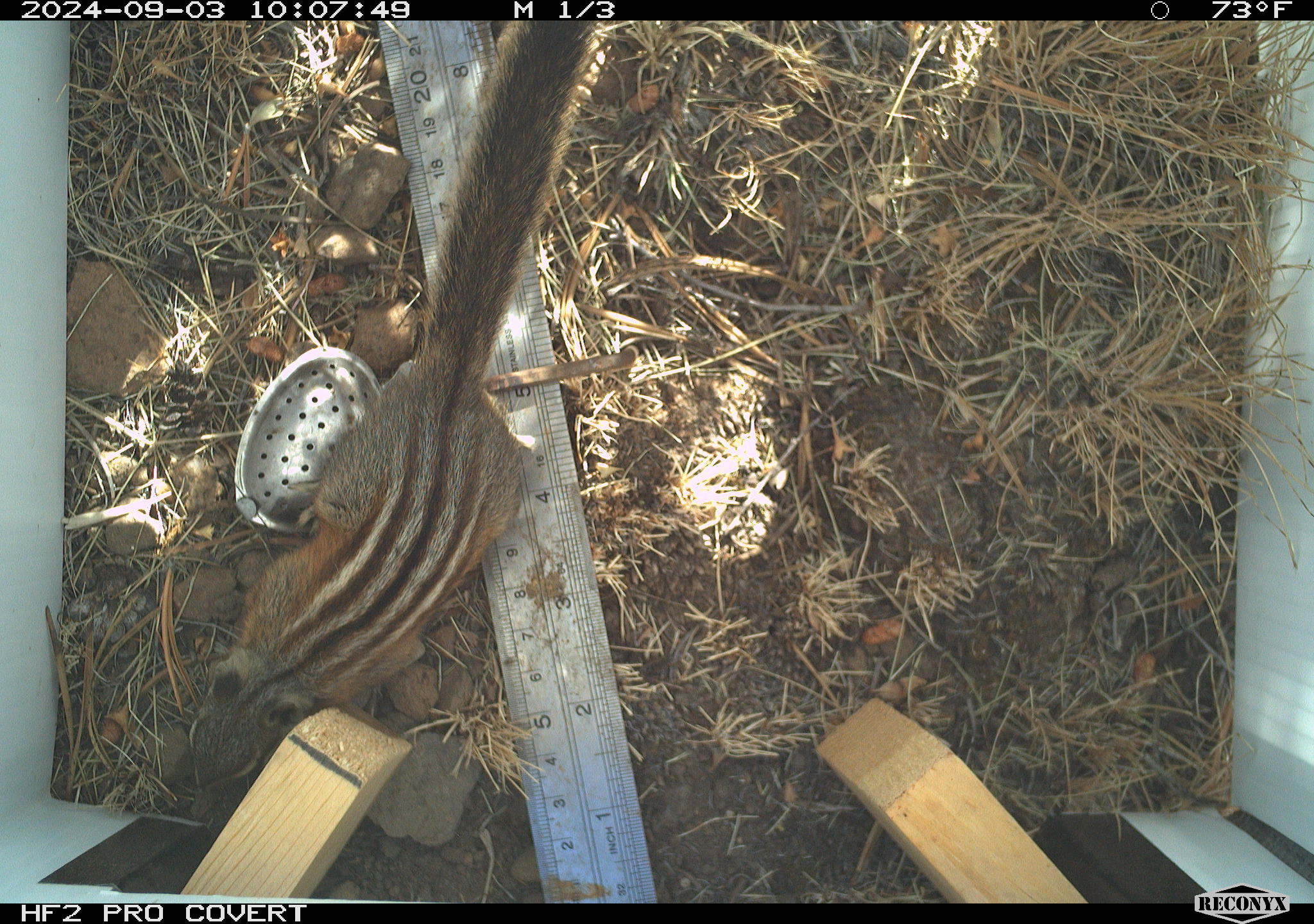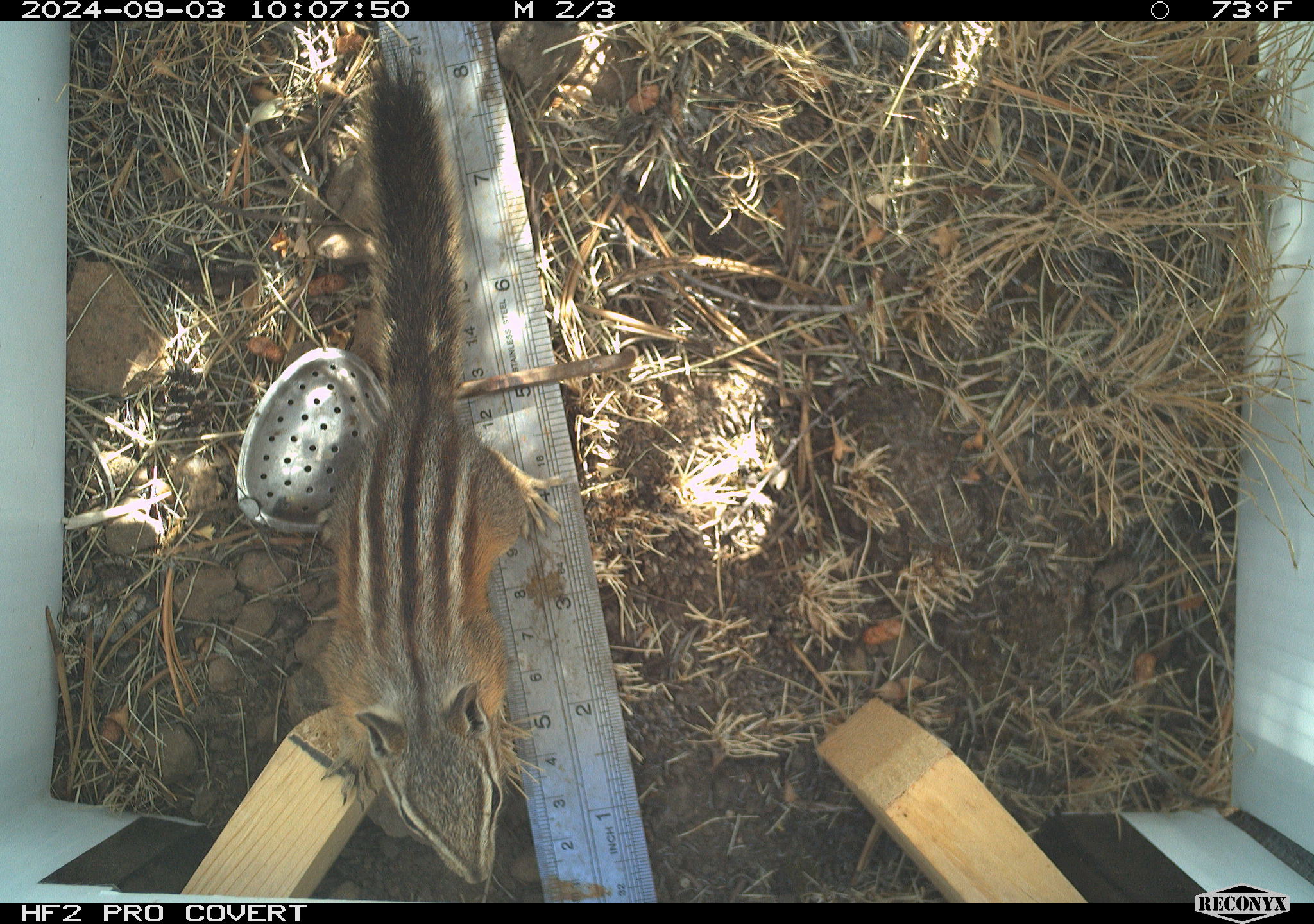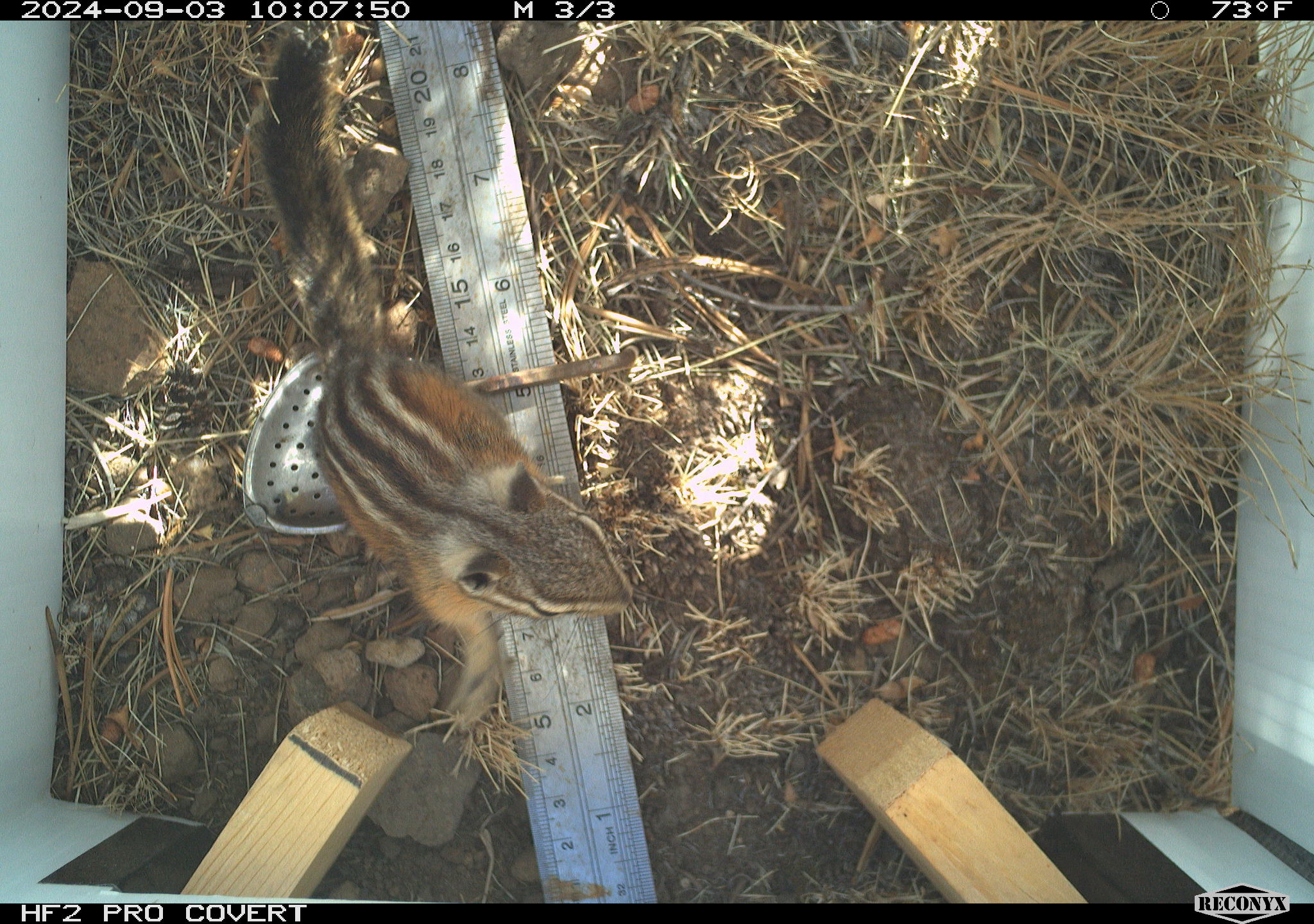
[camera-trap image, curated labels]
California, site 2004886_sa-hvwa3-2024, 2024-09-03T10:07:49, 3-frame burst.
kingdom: Animalia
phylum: Chordata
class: Mammalia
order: Rodentia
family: Sciuridae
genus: Neotamias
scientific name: Neotamias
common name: western chipmunks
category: neotamias species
Neotamias species (western chipmunks) (Neotamias).